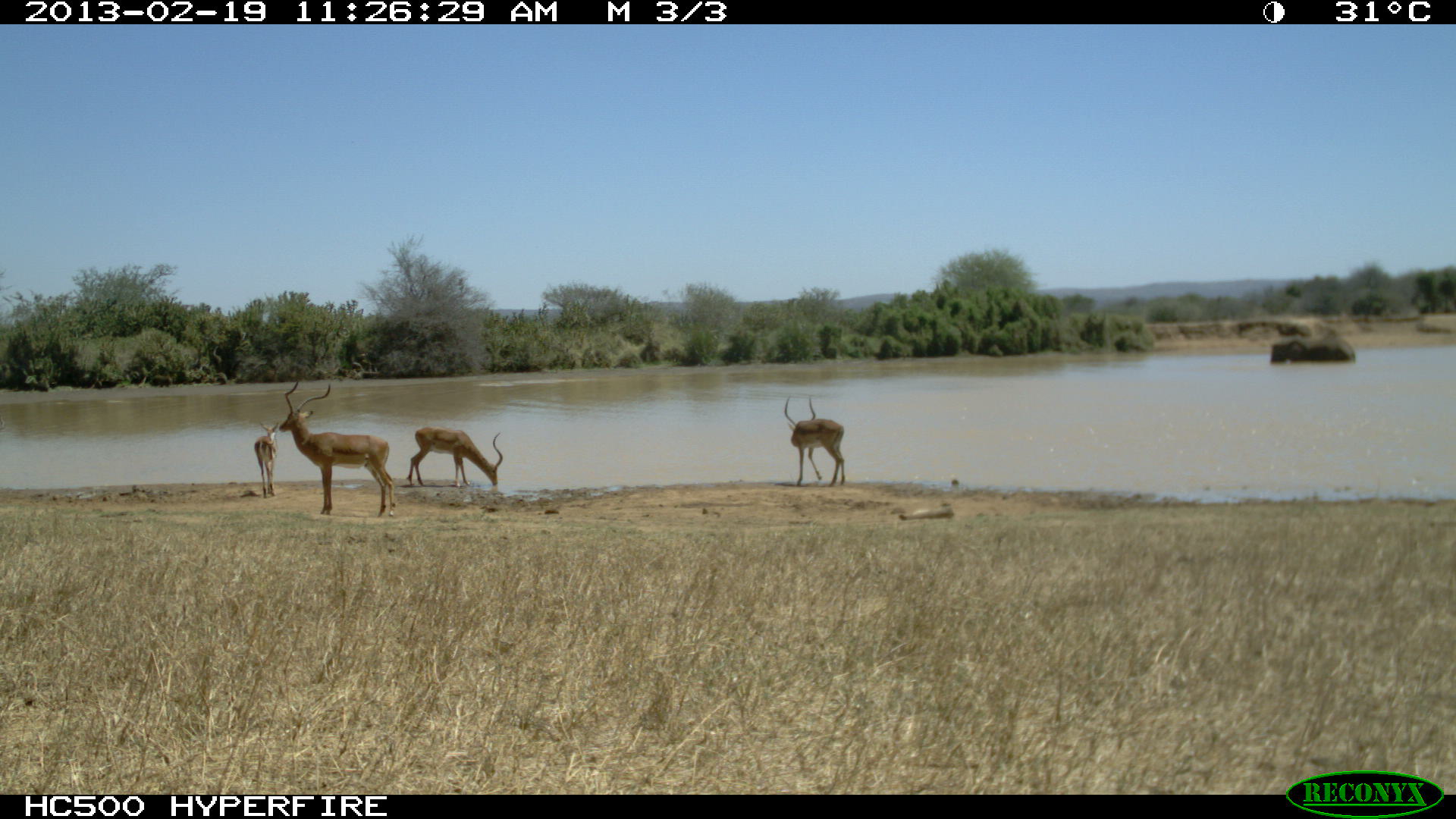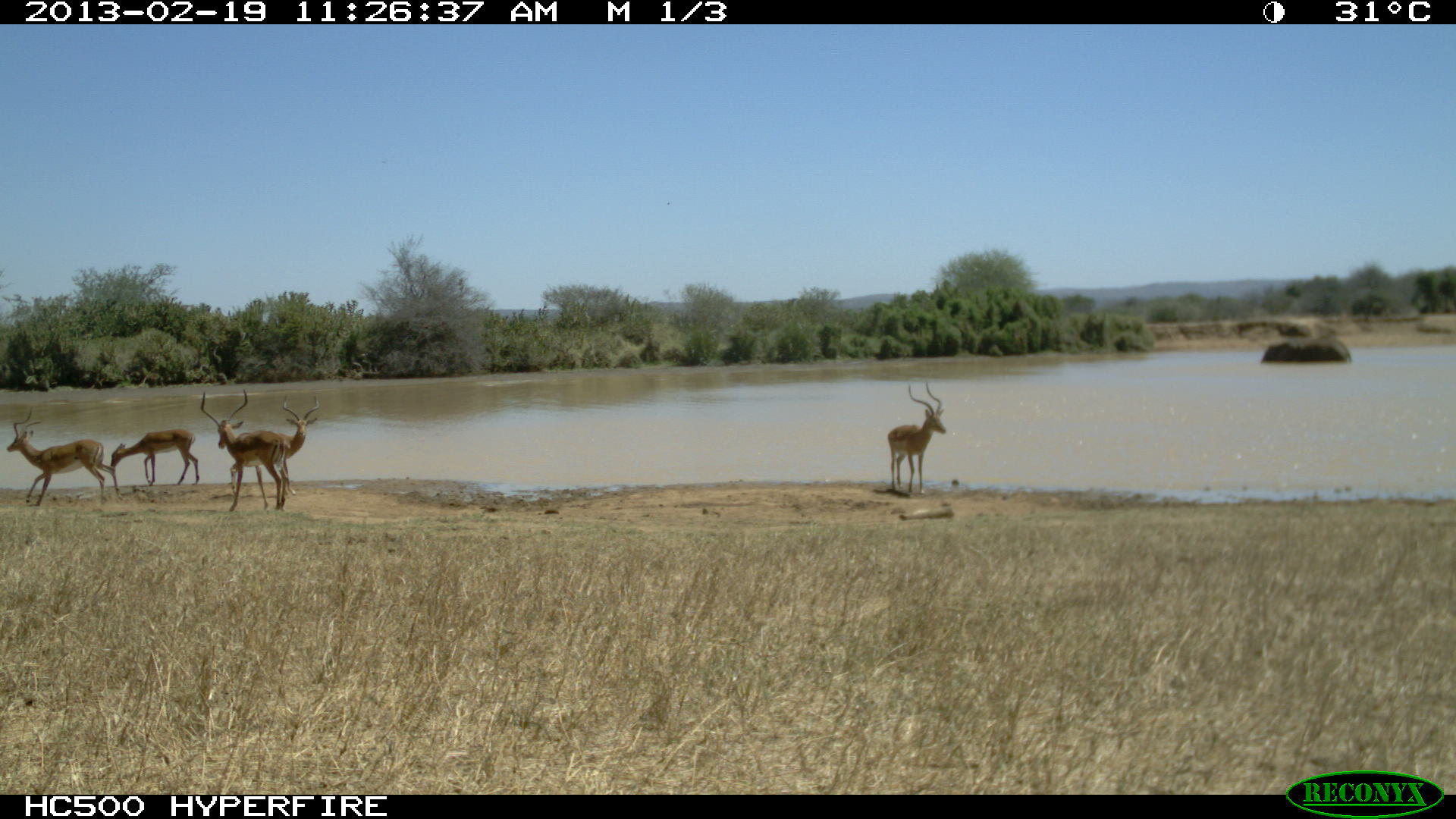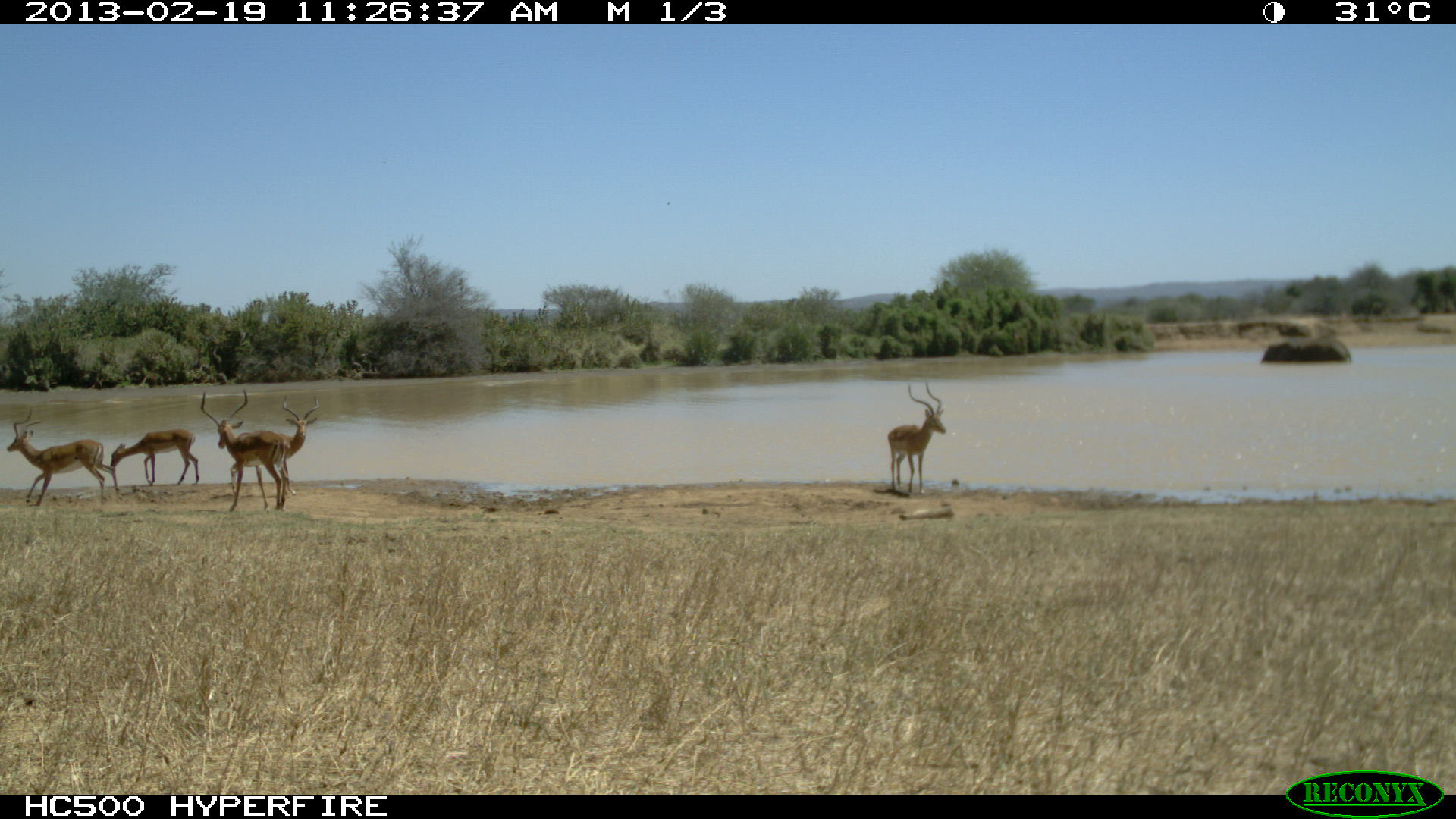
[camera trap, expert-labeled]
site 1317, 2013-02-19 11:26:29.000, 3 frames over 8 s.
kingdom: Animalia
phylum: Chordata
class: Mammalia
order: Proboscidea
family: Elephantidae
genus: Loxodonta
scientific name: Loxodonta africana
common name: african bush elephant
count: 1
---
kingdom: Animalia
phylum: Chordata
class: Mammalia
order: Artiodactyla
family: Bovidae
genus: Aepyceros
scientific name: Aepyceros melampus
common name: impala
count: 5